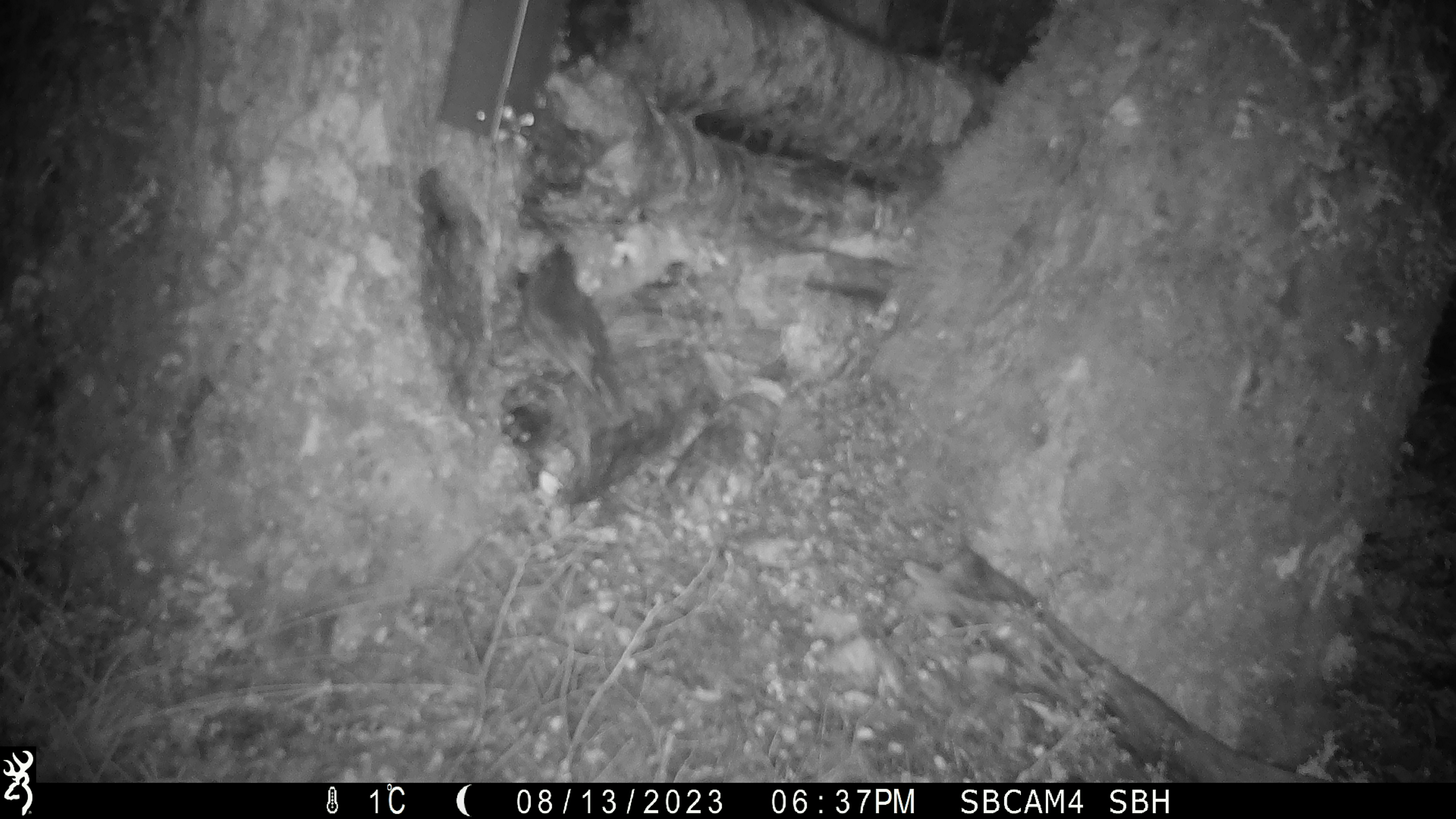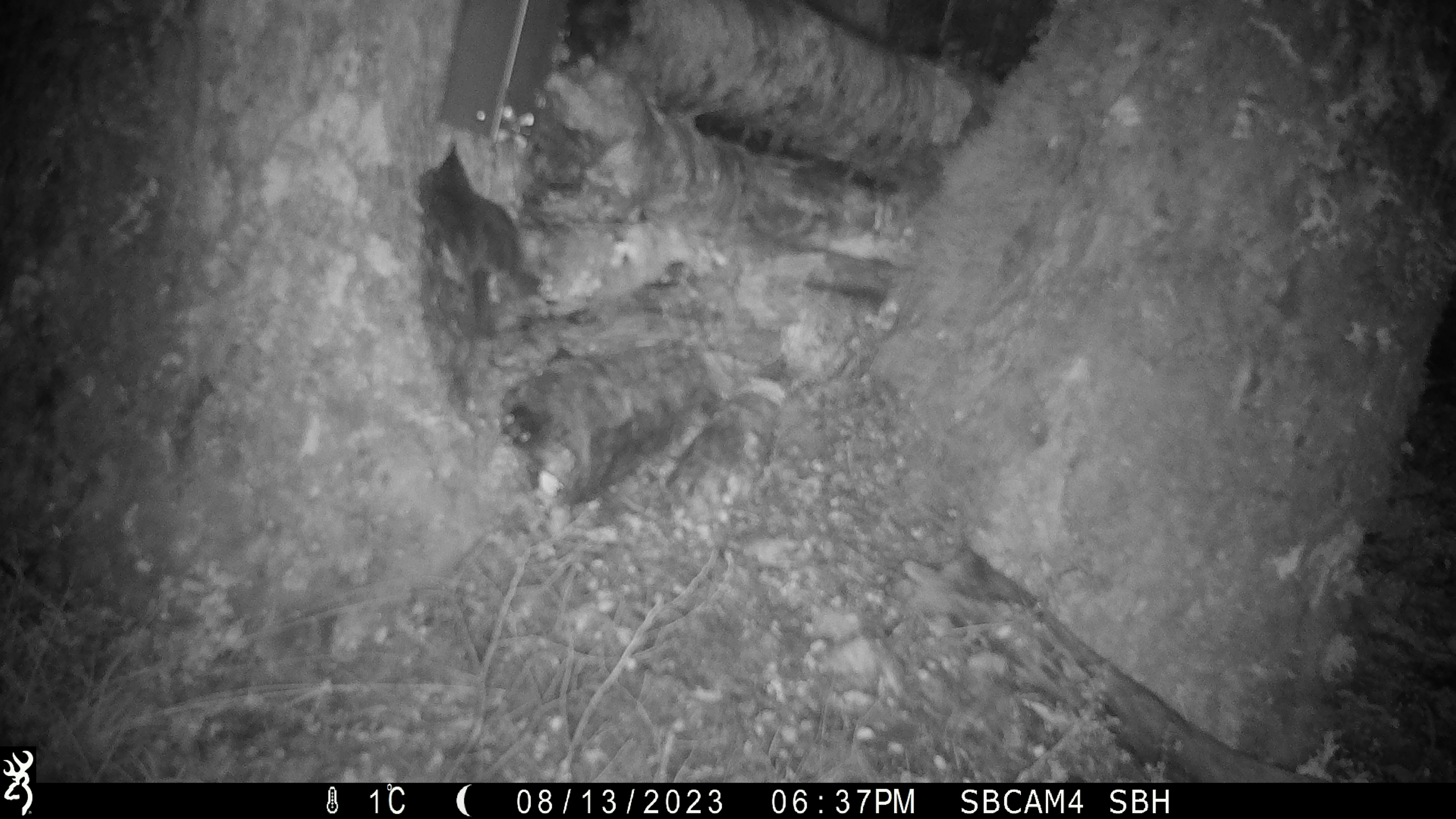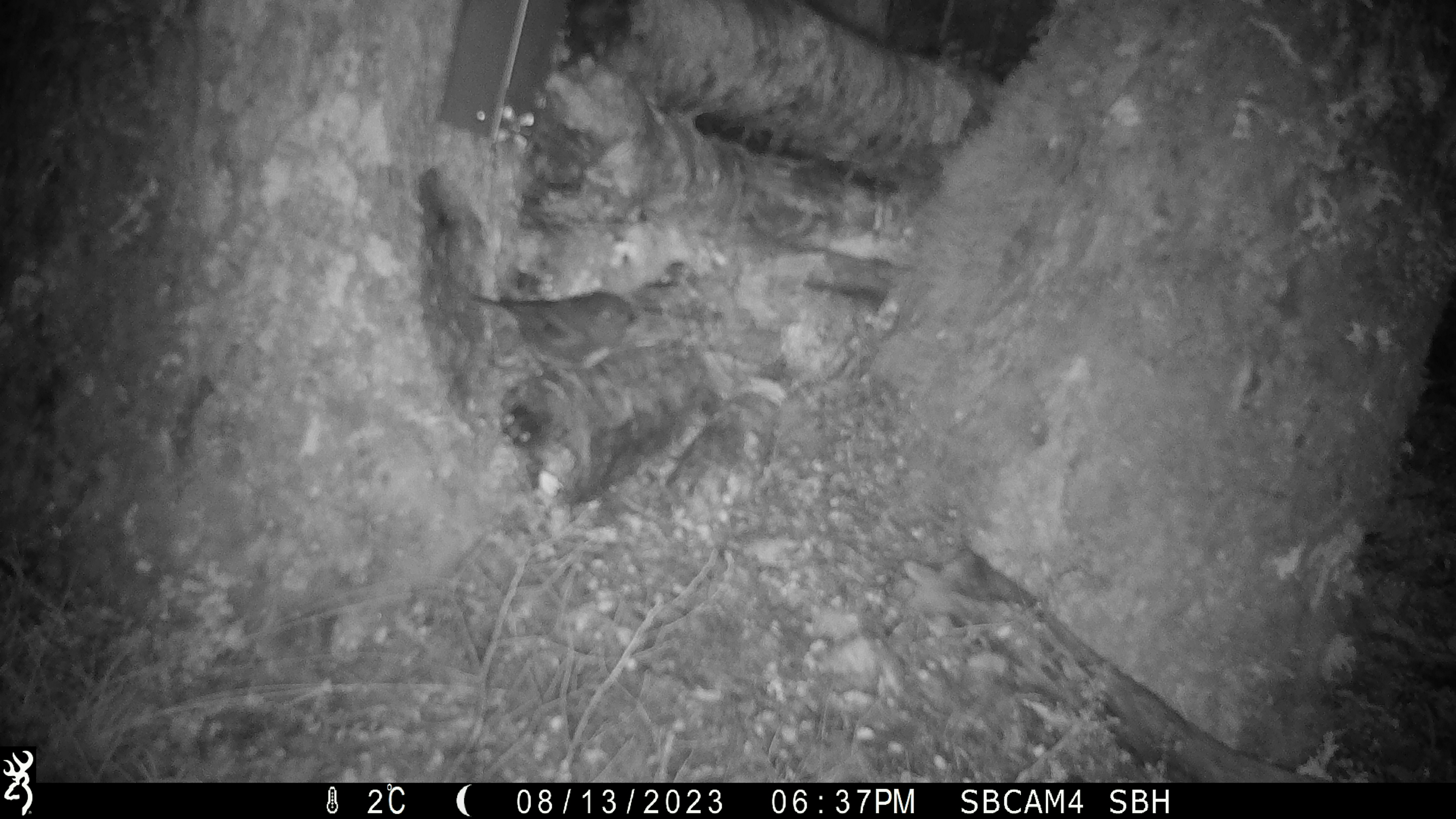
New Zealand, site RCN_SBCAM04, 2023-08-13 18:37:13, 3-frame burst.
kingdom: Animalia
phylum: Chordata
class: Aves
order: Passeriformes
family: Petroicidae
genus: Petroica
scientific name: Petroica australis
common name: new zealand robin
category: robin